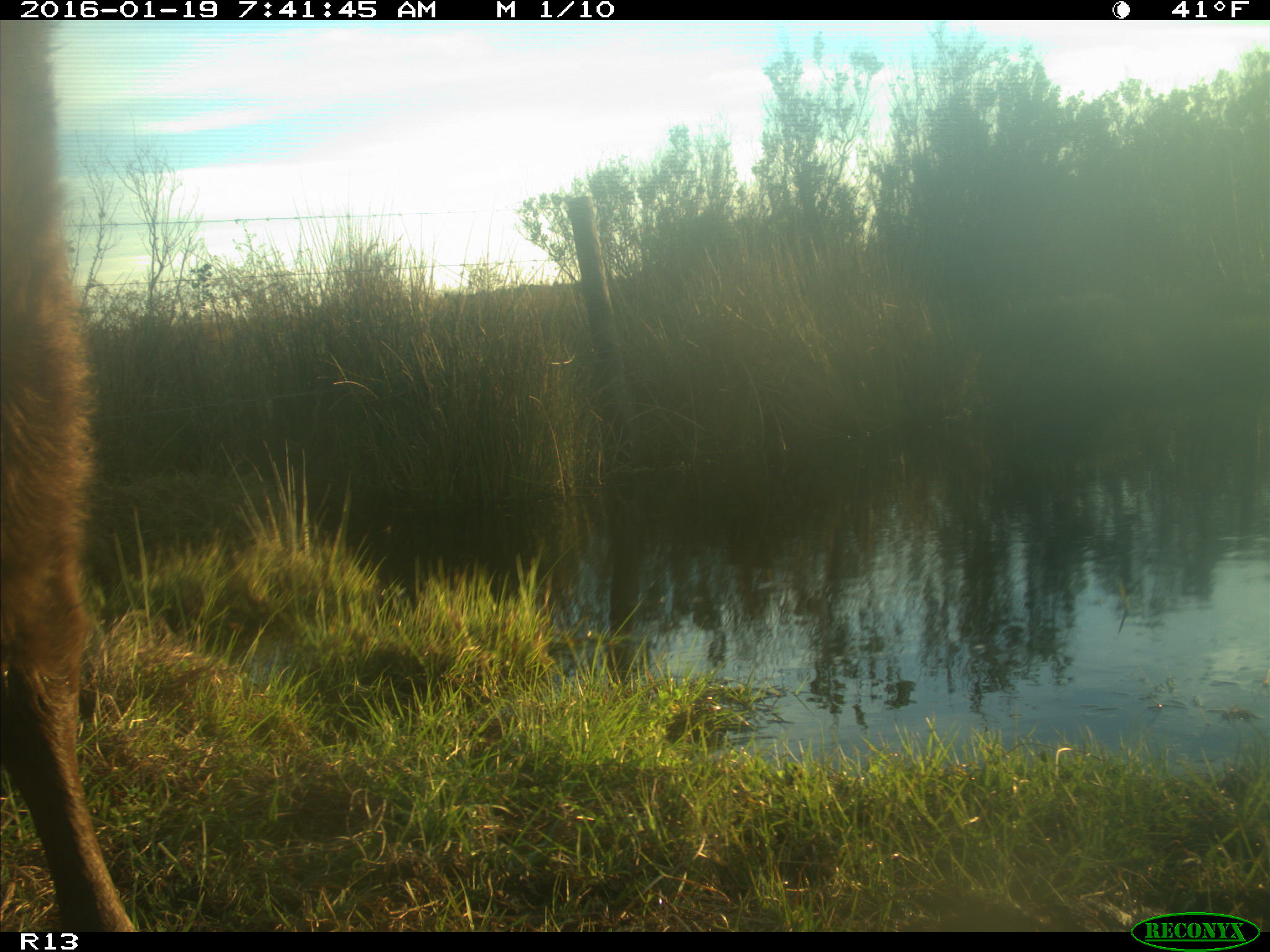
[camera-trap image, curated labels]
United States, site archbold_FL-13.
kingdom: Animalia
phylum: Chordata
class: Mammalia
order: Artiodactyla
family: Bovidae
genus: Bos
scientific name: Bos taurus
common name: domestic cow